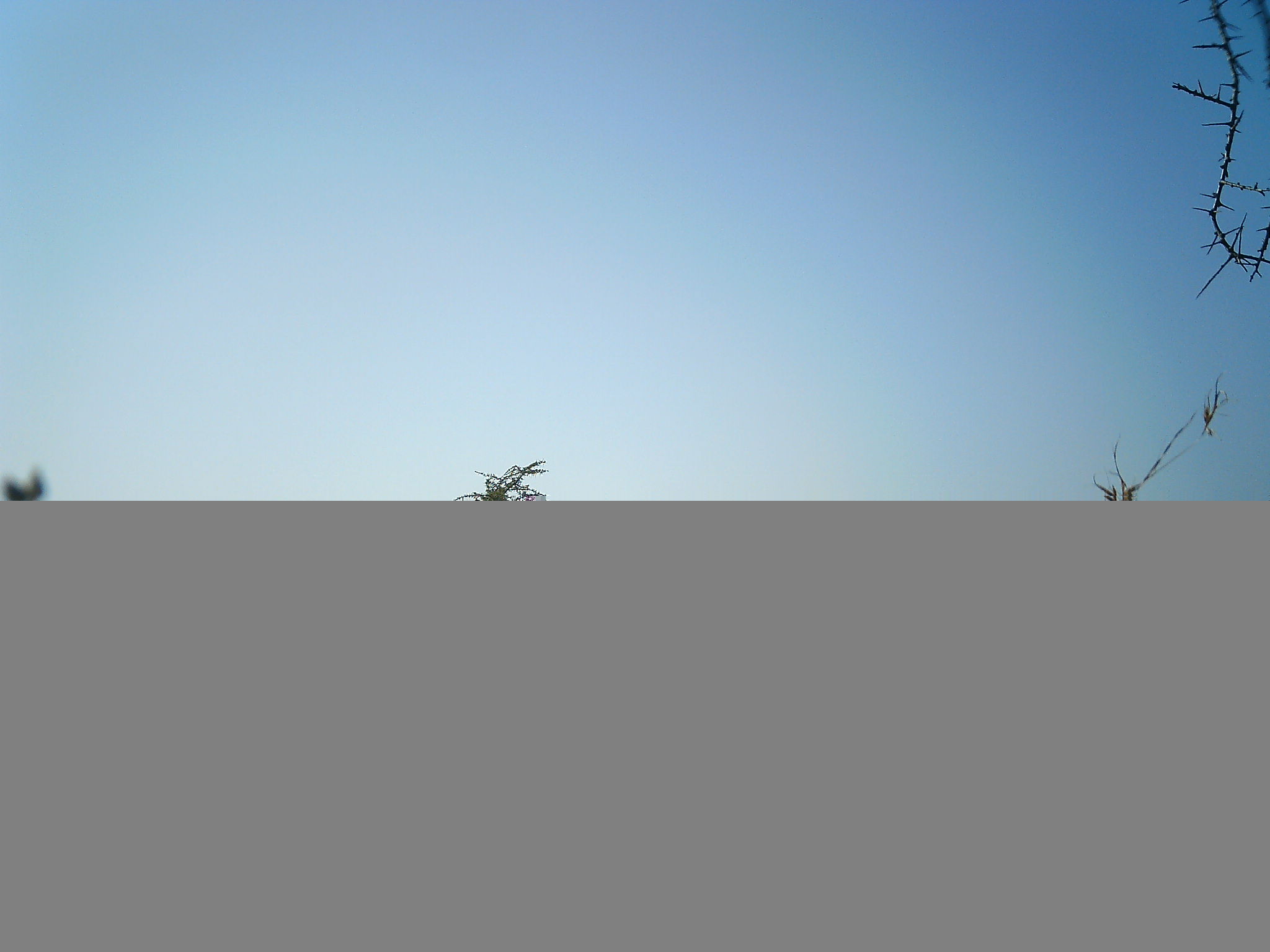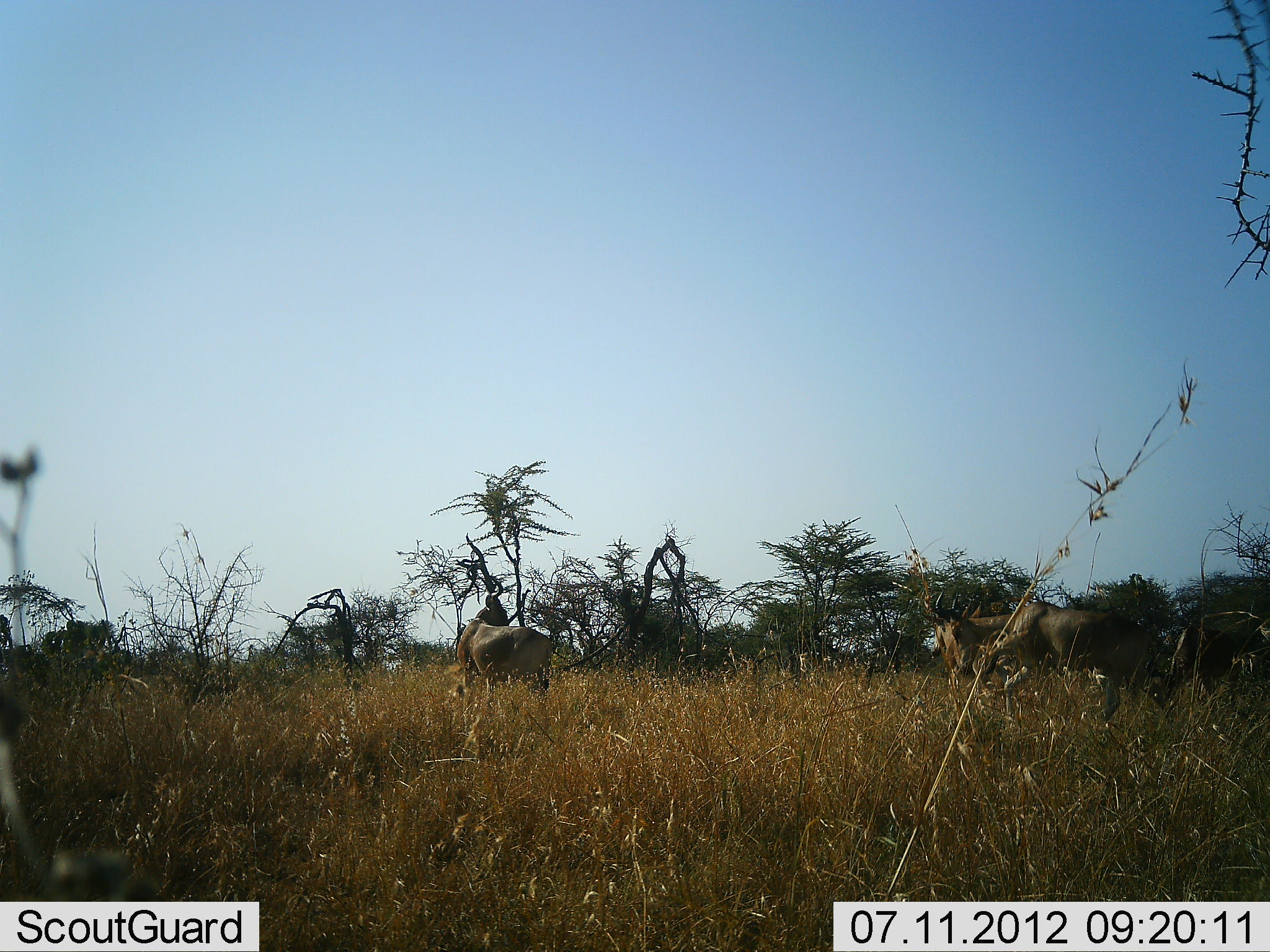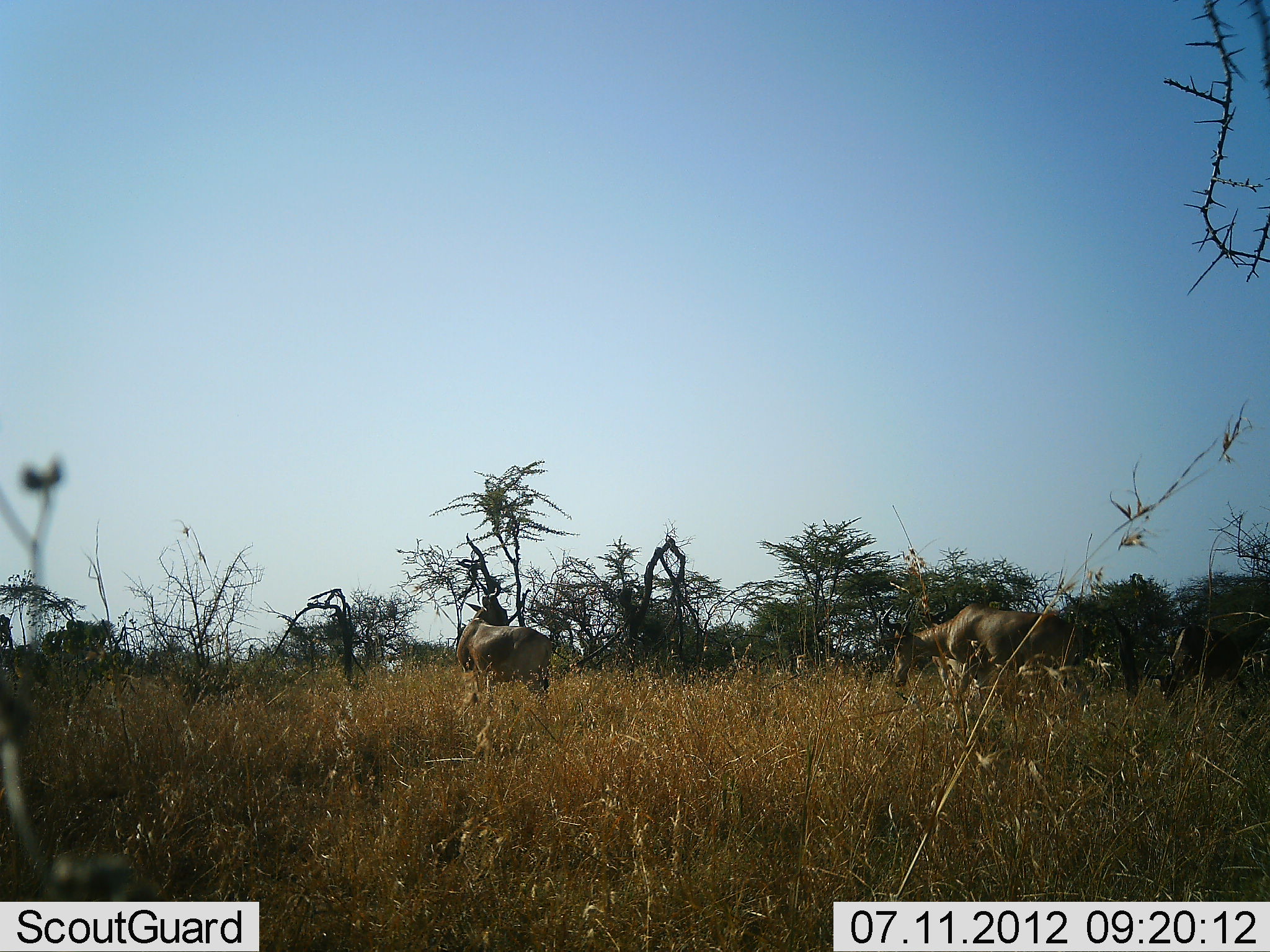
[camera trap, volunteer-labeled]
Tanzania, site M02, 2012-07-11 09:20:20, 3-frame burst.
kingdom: Animalia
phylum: Chordata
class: Mammalia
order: Artiodactyla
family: Bovidae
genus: Alcelaphus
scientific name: Alcelaphus buselaphus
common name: hartebeest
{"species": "hartebeest (Alcelaphus buselaphus)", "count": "2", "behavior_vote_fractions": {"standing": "80%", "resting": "0%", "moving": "90%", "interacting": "0%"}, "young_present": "0%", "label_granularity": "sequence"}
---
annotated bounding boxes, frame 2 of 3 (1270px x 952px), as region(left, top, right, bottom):
animal: region(935, 589, 1177, 721); region(457, 575, 553, 691); region(1166, 611, 1270, 697); region(919, 600, 984, 673)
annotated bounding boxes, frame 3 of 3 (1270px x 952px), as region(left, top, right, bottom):
animal: region(884, 604, 1072, 709); region(457, 577, 554, 703); region(1143, 623, 1248, 694); region(918, 601, 978, 694)